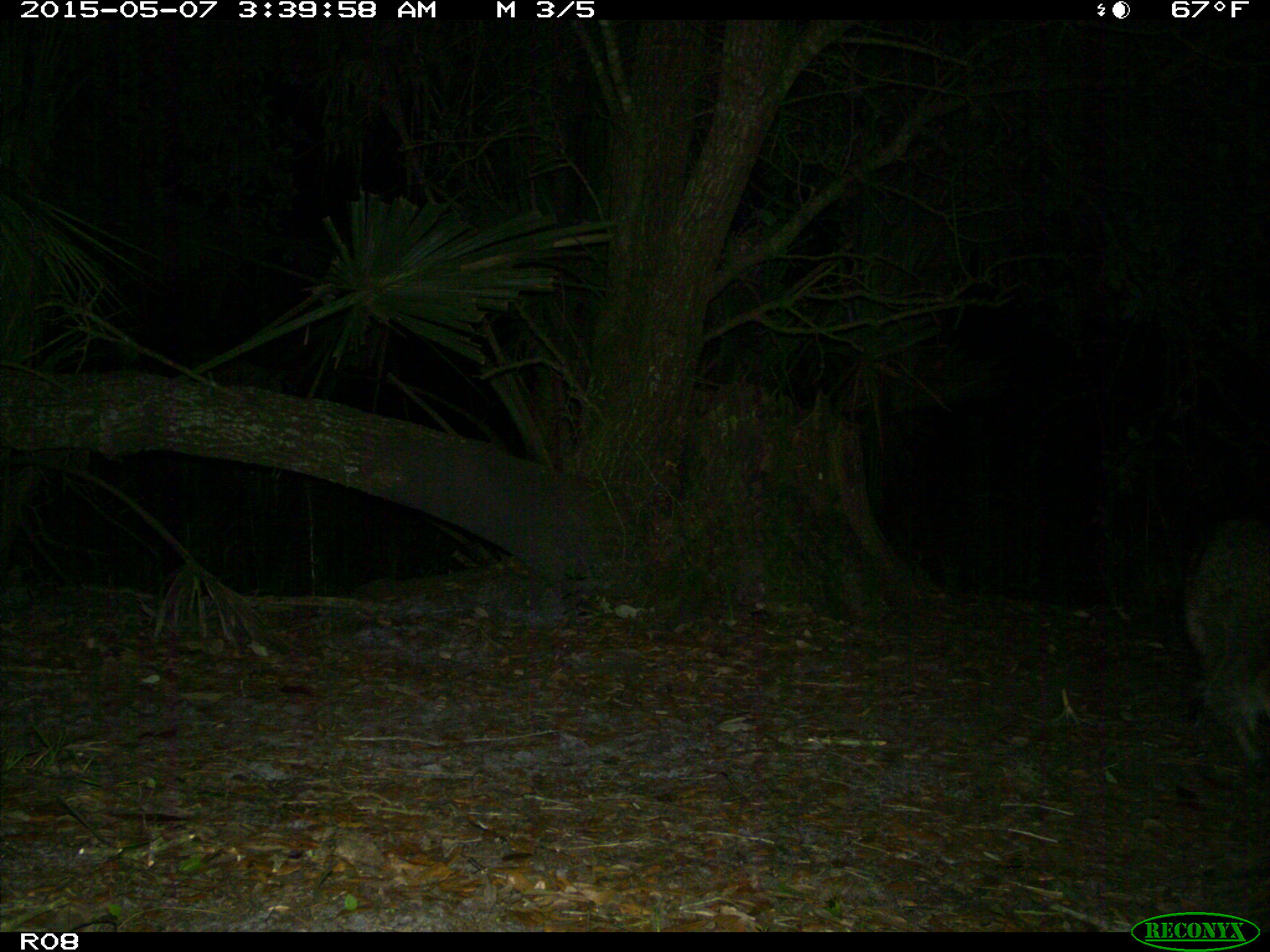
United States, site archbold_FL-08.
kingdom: Animalia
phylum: Chordata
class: Mammalia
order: Carnivora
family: Procyonidae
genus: Procyon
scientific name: Procyon lotor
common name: common raccoon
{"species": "Procyon lotor (common raccoon)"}